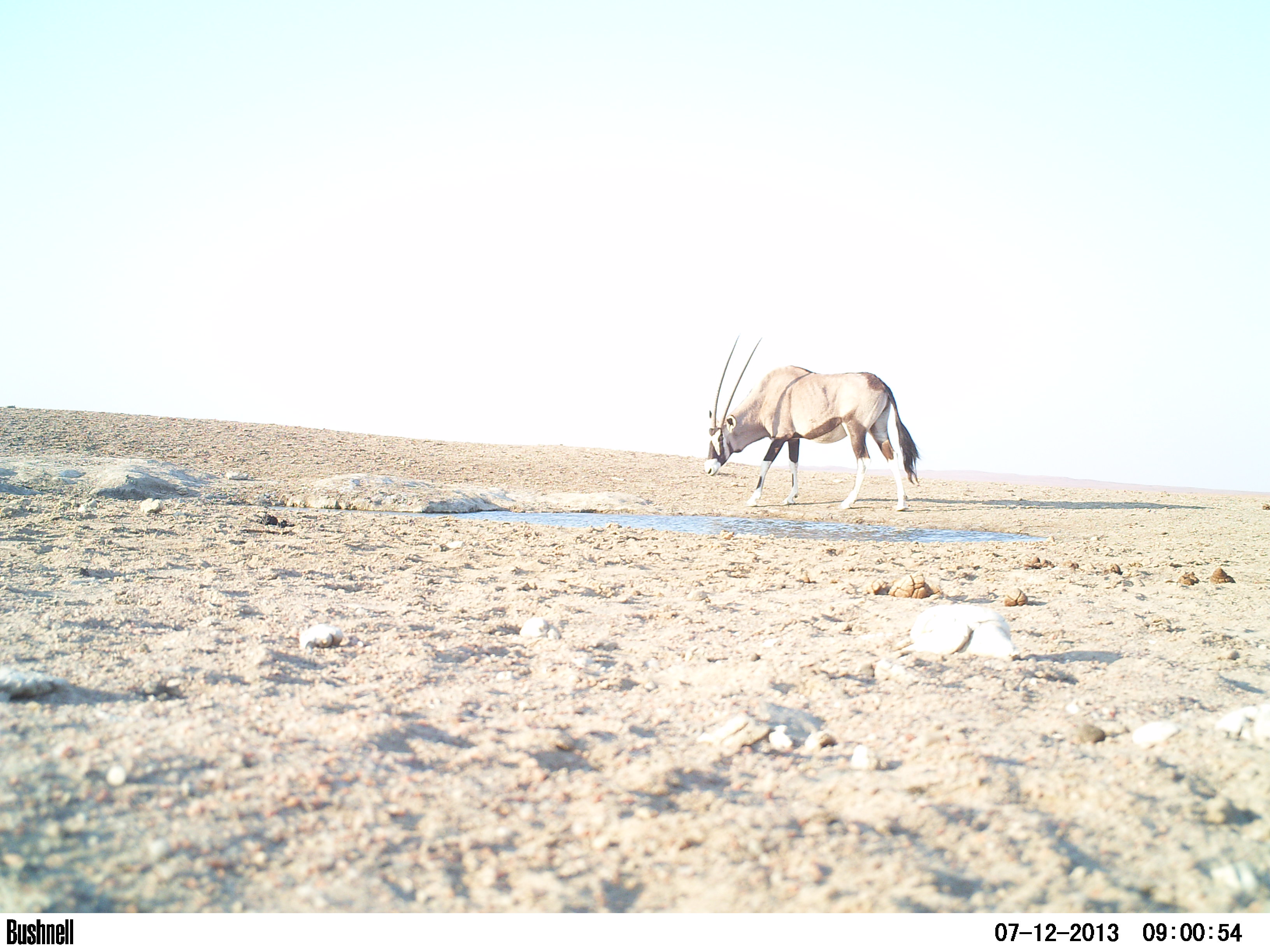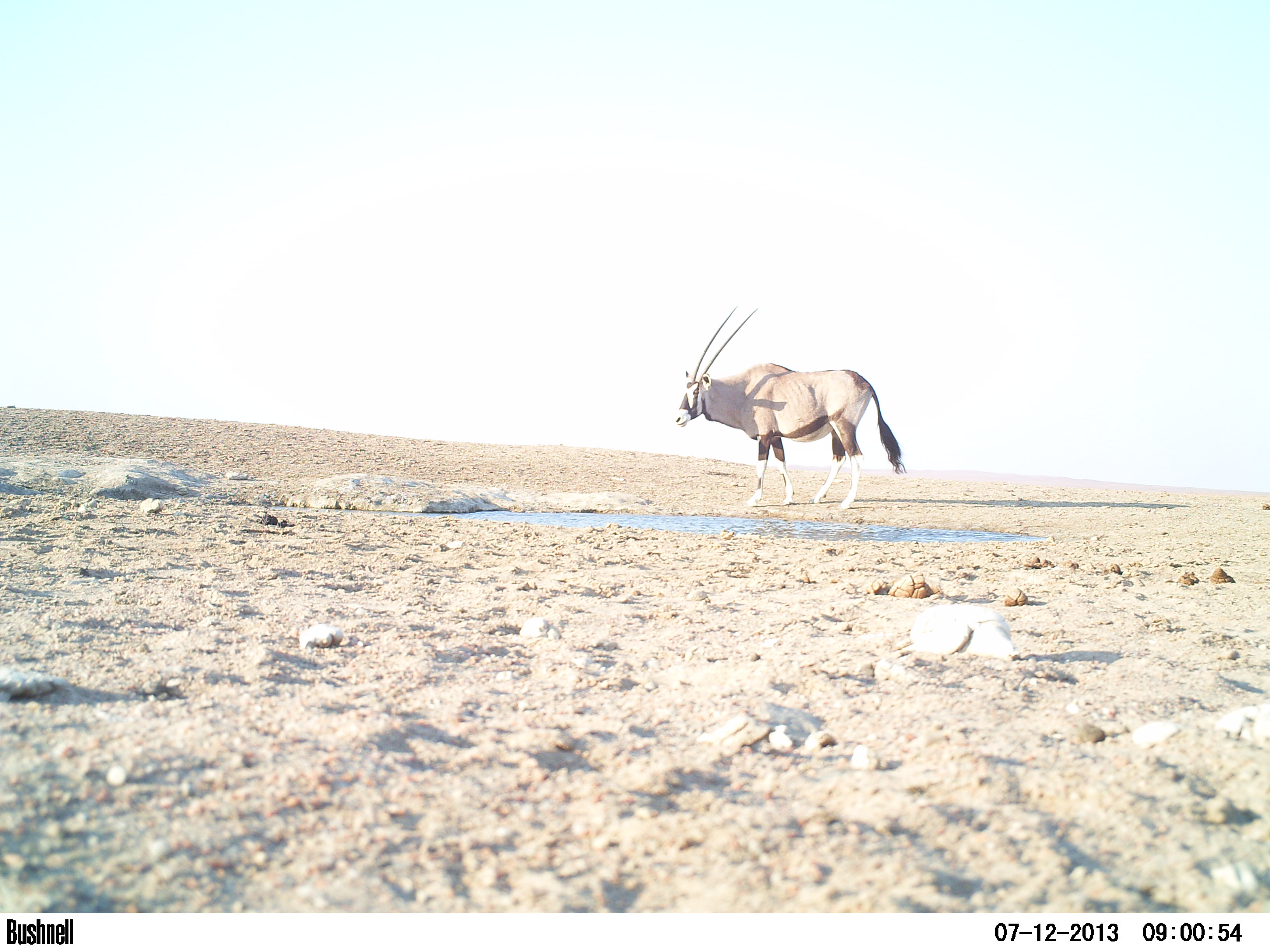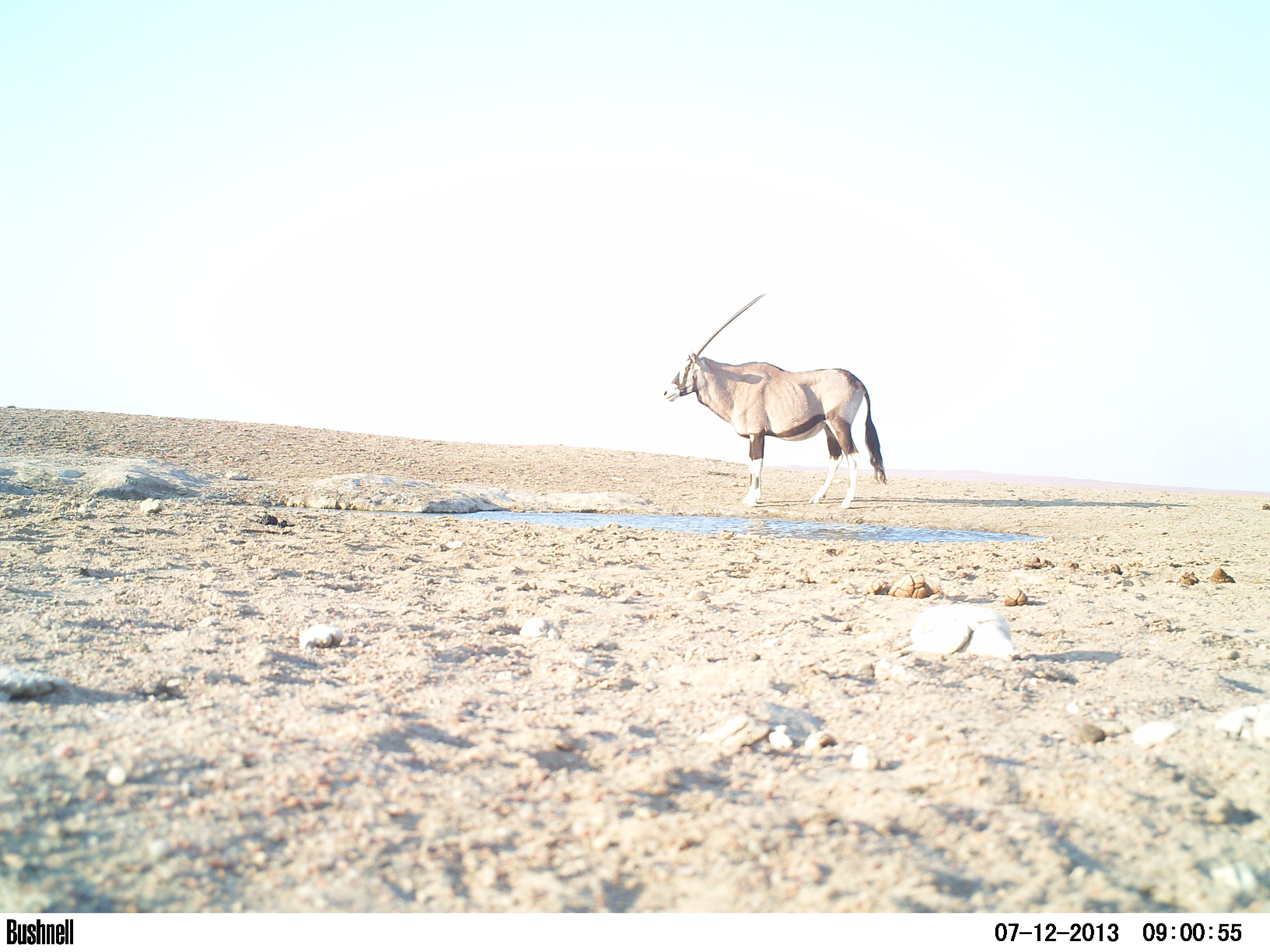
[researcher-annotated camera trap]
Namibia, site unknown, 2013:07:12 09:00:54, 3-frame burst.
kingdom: Animalia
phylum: Chordata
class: Mammalia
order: Artiodactyla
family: Bovidae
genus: Oryx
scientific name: Oryx gazella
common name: gemsbok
Oryx gazella (gemsbok).